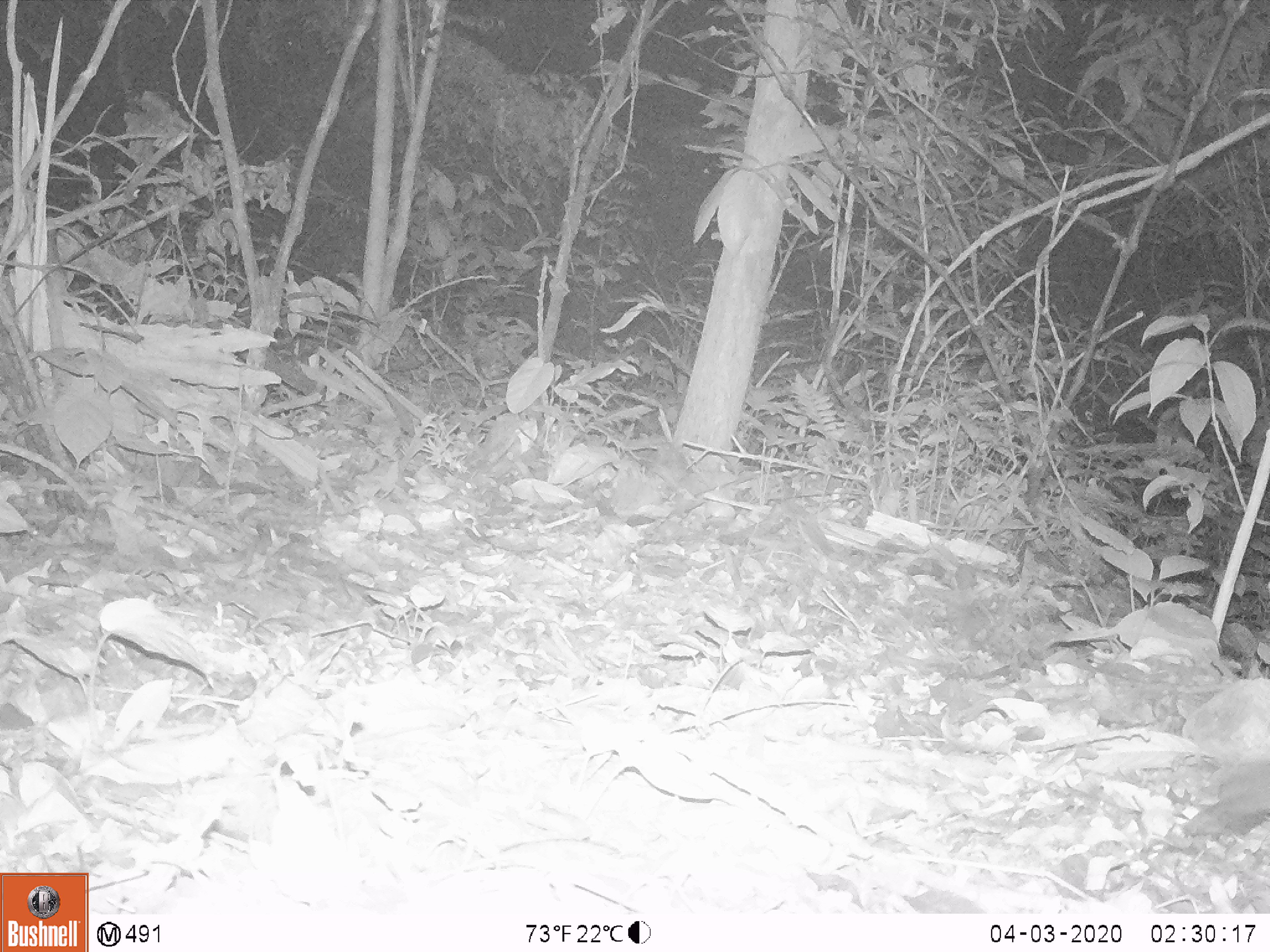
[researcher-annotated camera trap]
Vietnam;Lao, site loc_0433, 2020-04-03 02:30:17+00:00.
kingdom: Animalia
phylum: Chordata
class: Mammalia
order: Carnivora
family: Mustelidae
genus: Melogale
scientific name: Melogale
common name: ferret badger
Ferret badger (Melogale). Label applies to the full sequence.